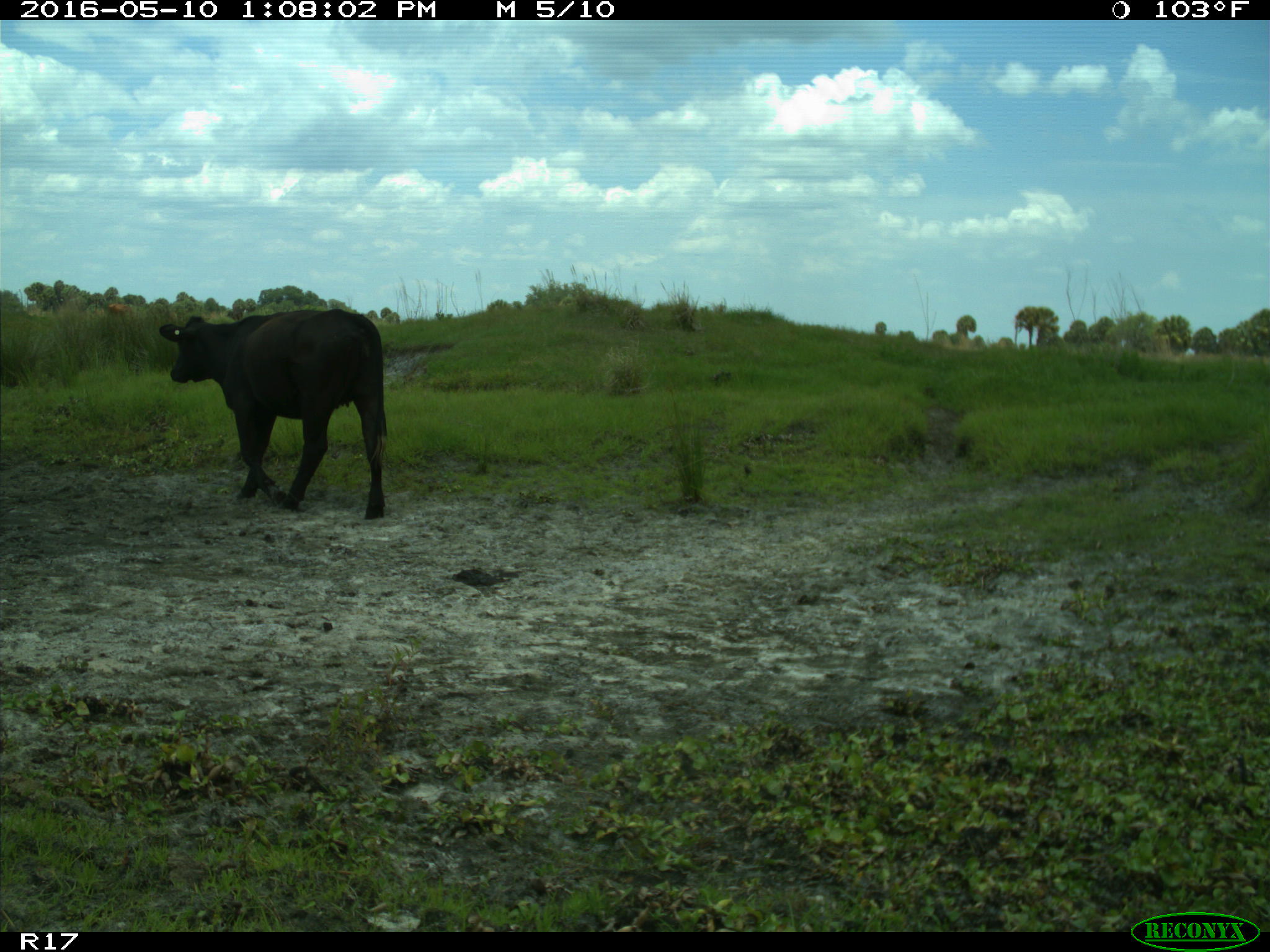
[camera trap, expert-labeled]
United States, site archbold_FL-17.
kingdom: Animalia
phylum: Chordata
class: Mammalia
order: Artiodactyla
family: Bovidae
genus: Bos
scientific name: Bos taurus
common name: domestic cow